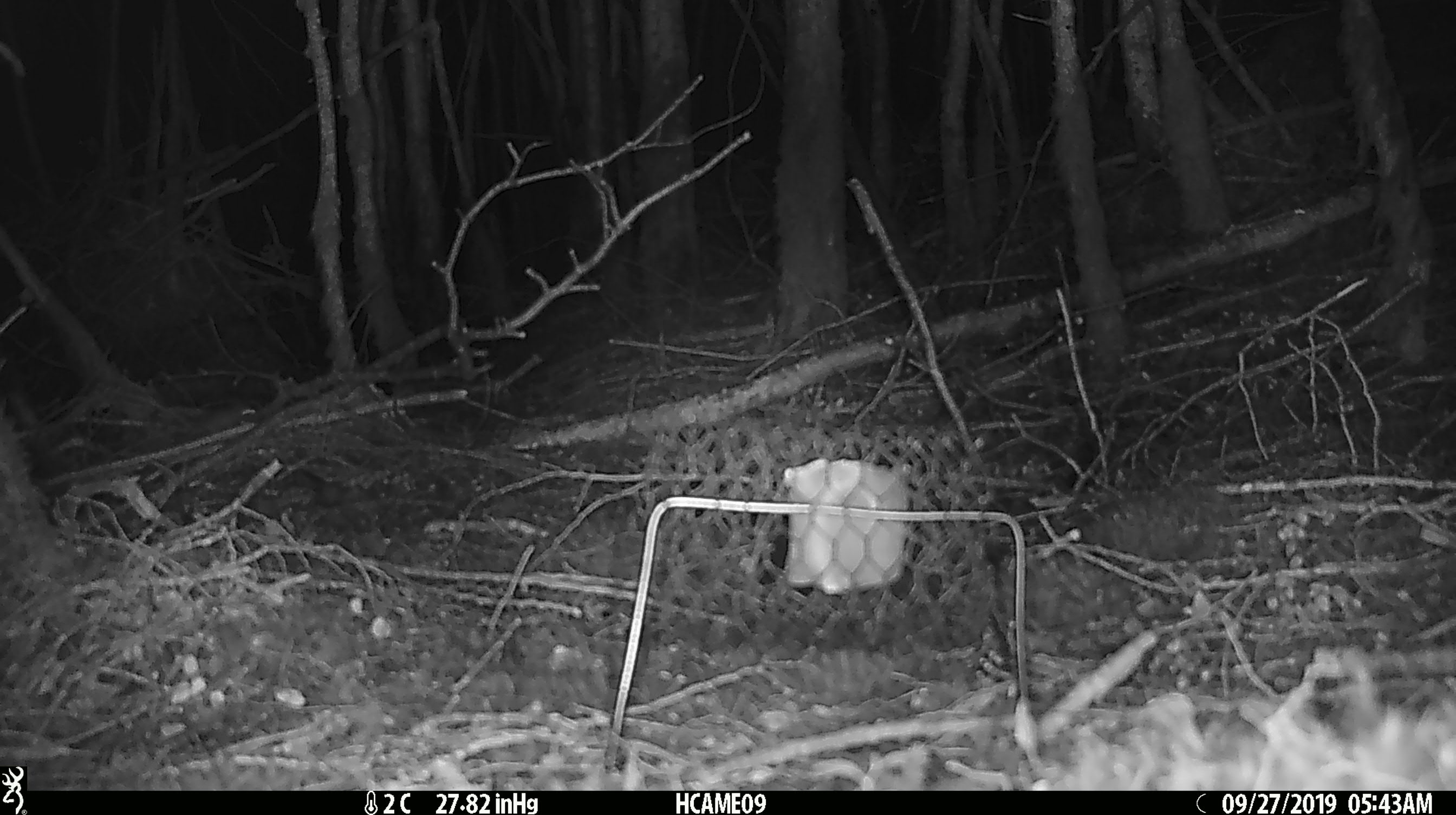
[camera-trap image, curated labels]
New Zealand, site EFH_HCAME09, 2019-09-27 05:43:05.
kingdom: Animalia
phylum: Chordata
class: Mammalia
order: Rodentia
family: Muridae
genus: Mus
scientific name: Mus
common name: mouse